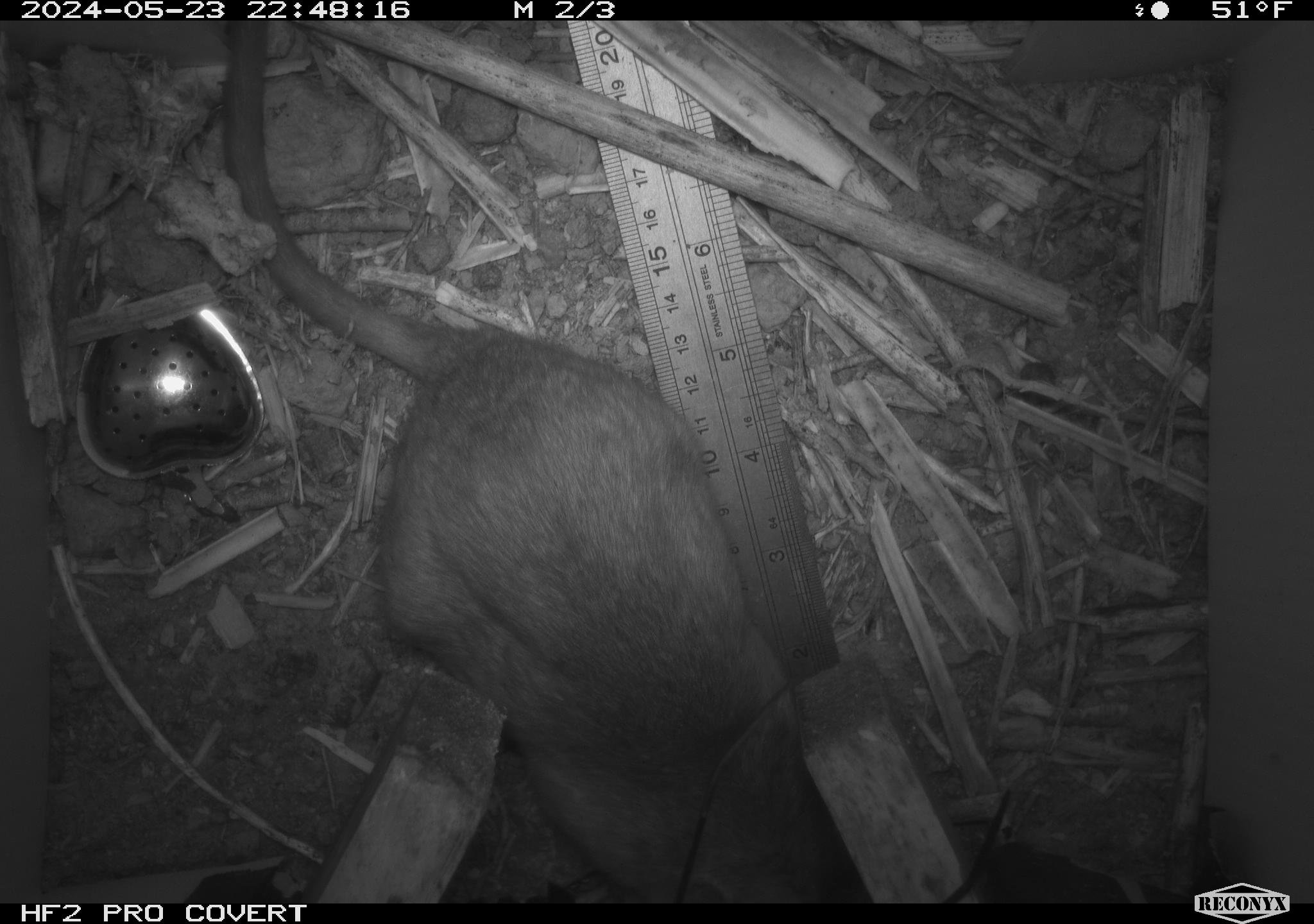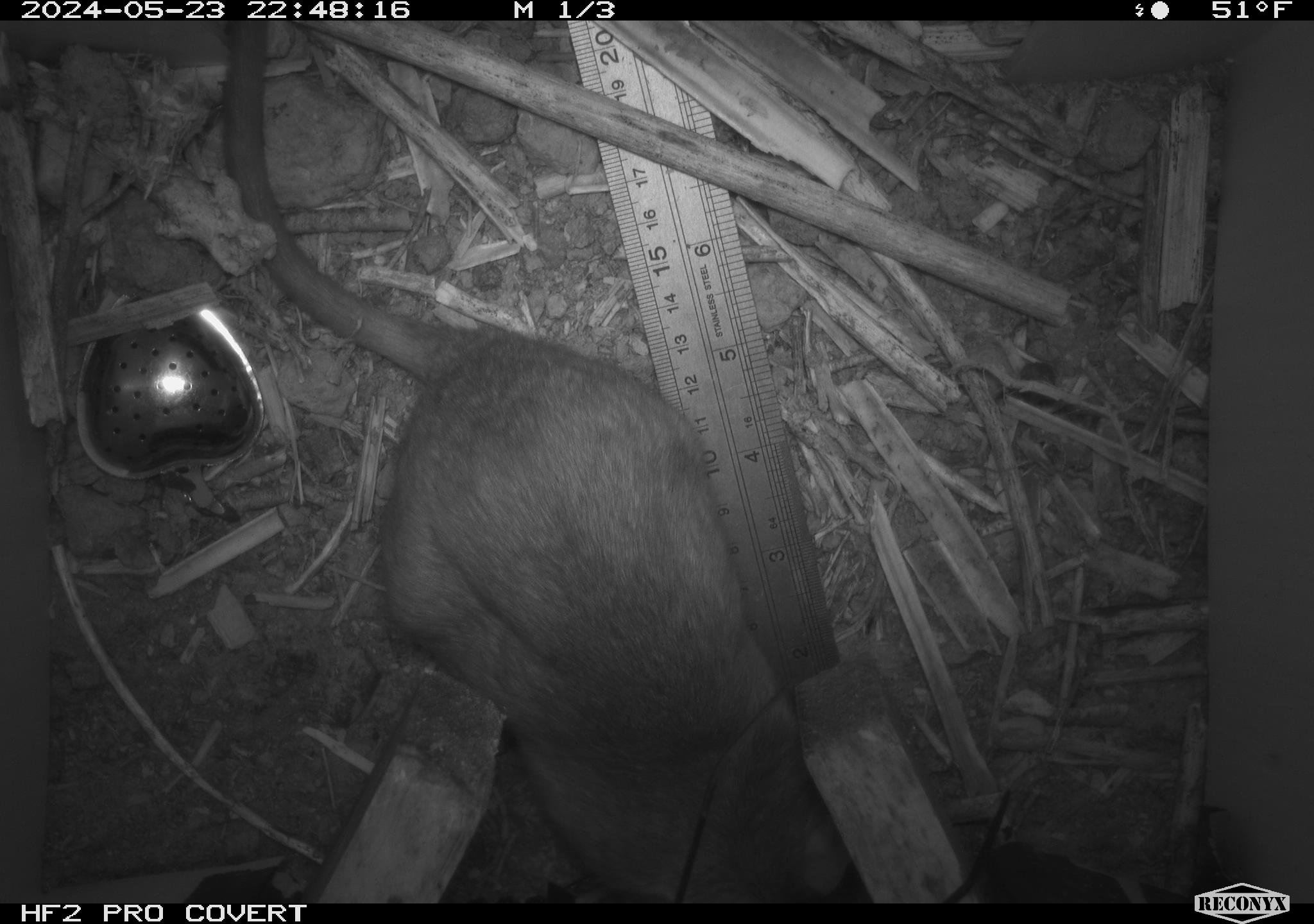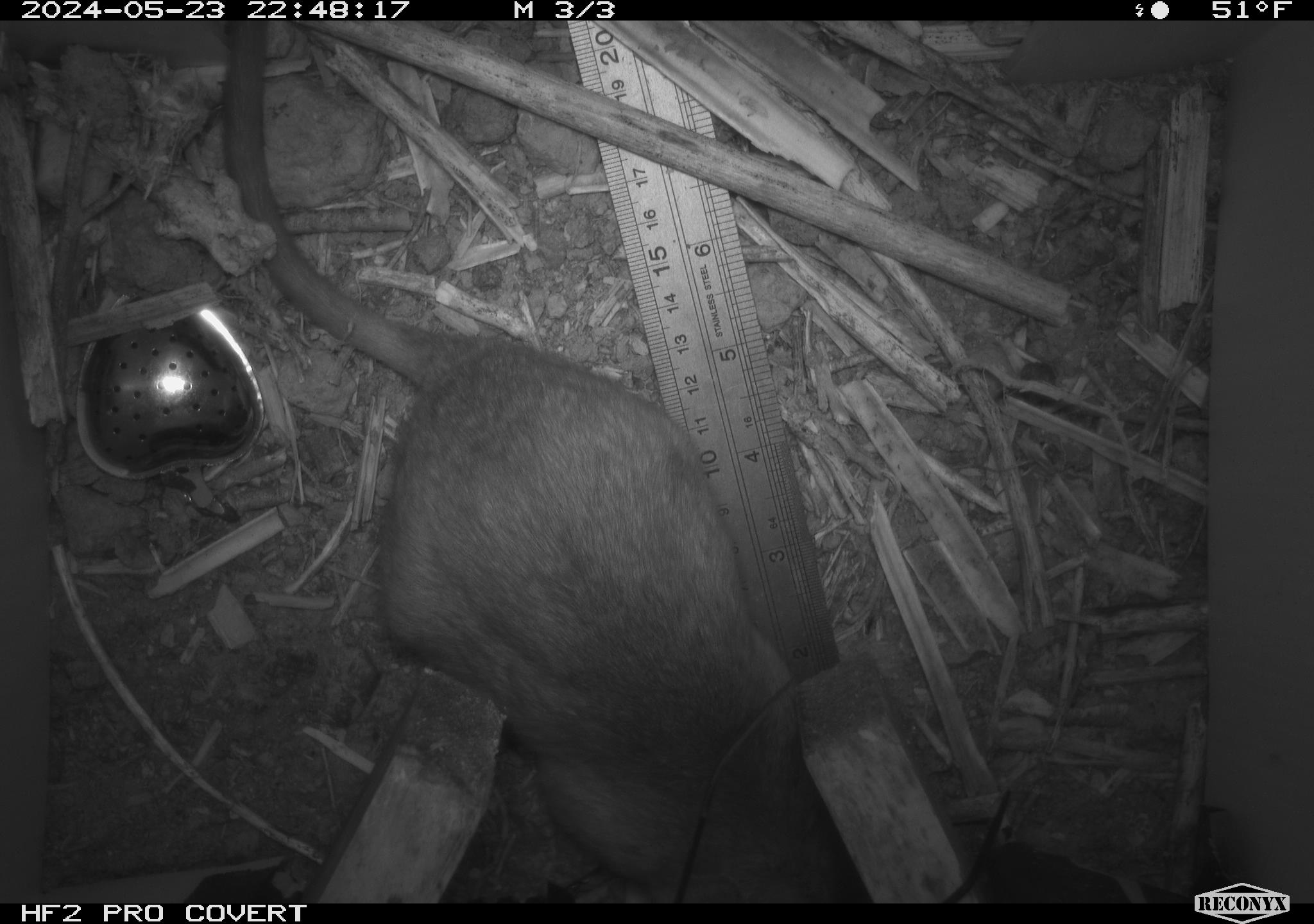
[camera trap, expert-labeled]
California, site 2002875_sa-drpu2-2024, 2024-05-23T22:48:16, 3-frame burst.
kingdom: Animalia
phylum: Chordata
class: Mammalia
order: Rodentia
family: Cricetidae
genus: Neotoma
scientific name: Neotoma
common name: pack rat or woodrat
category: neotoma species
Neotoma species (pack rat or woodrat) (Neotoma).